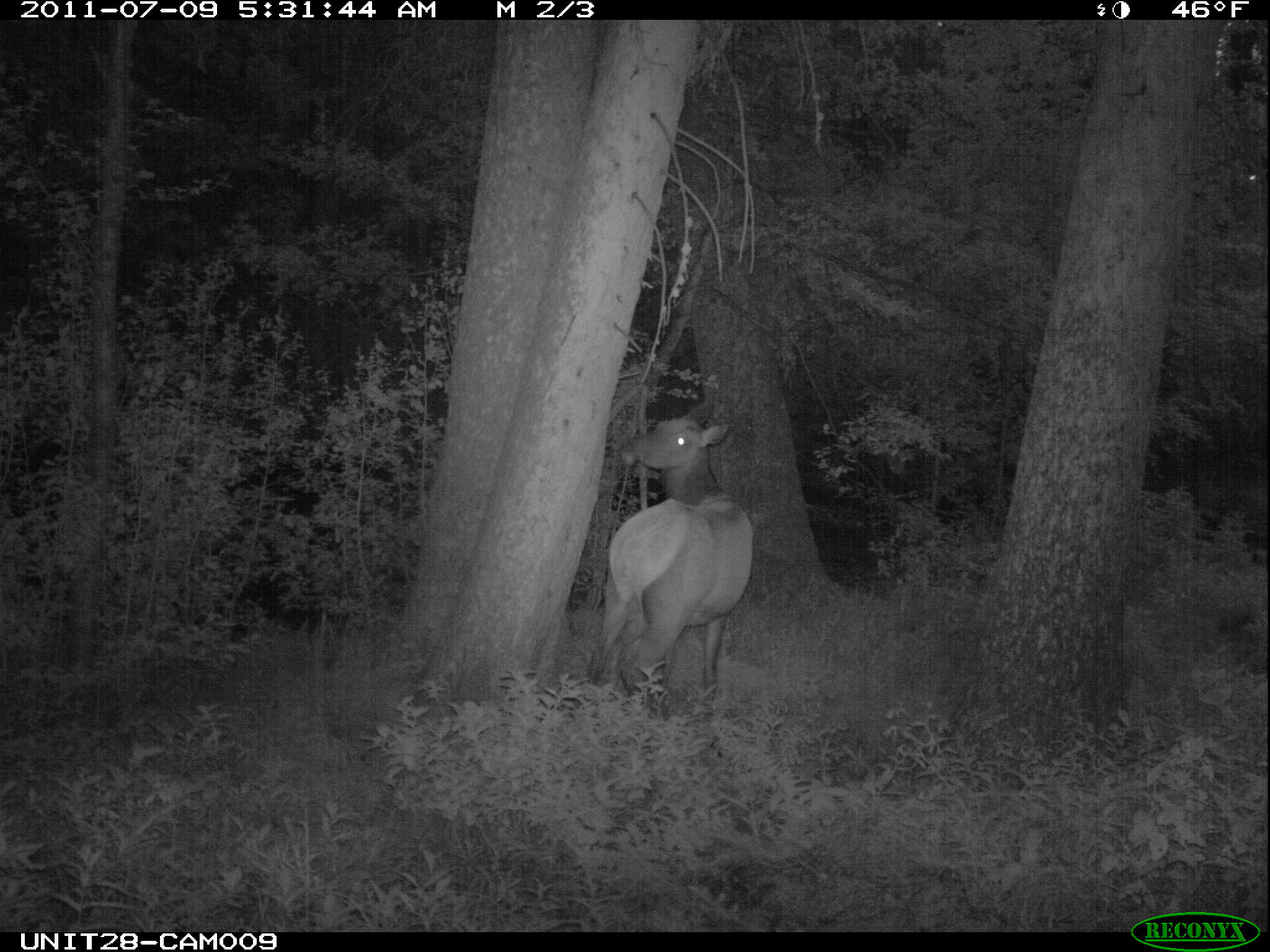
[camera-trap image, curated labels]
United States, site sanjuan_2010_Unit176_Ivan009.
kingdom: Animalia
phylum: Chordata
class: Mammalia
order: Artiodactyla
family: Cervidae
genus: Cervus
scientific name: Cervus elaphus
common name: red deer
Cervus elaphus (red deer).